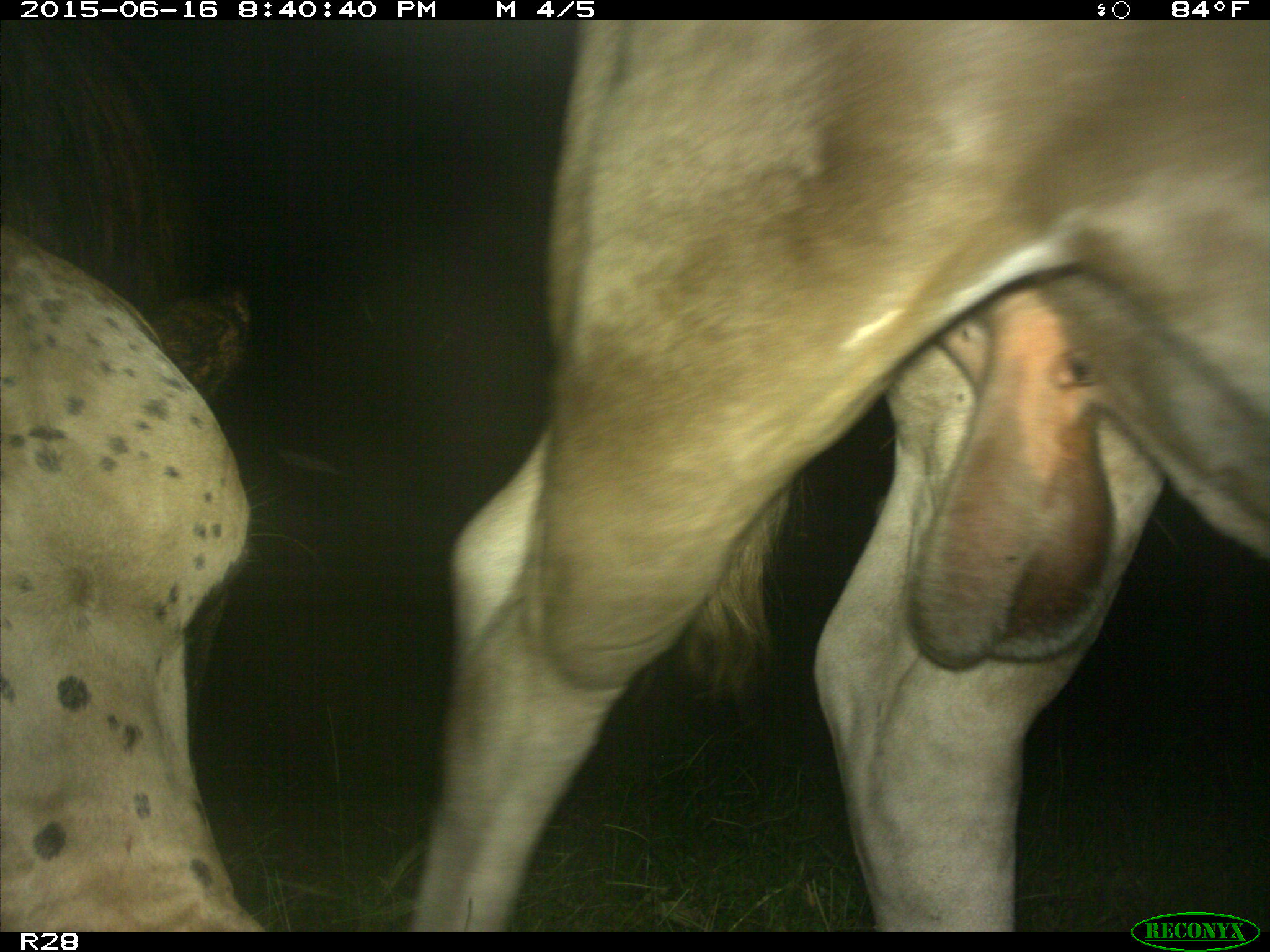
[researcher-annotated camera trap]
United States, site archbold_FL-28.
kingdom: Animalia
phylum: Chordata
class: Mammalia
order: Artiodactyla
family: Bovidae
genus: Bos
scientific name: Bos taurus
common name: domestic cow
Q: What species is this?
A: Bos taurus (domestic cow).